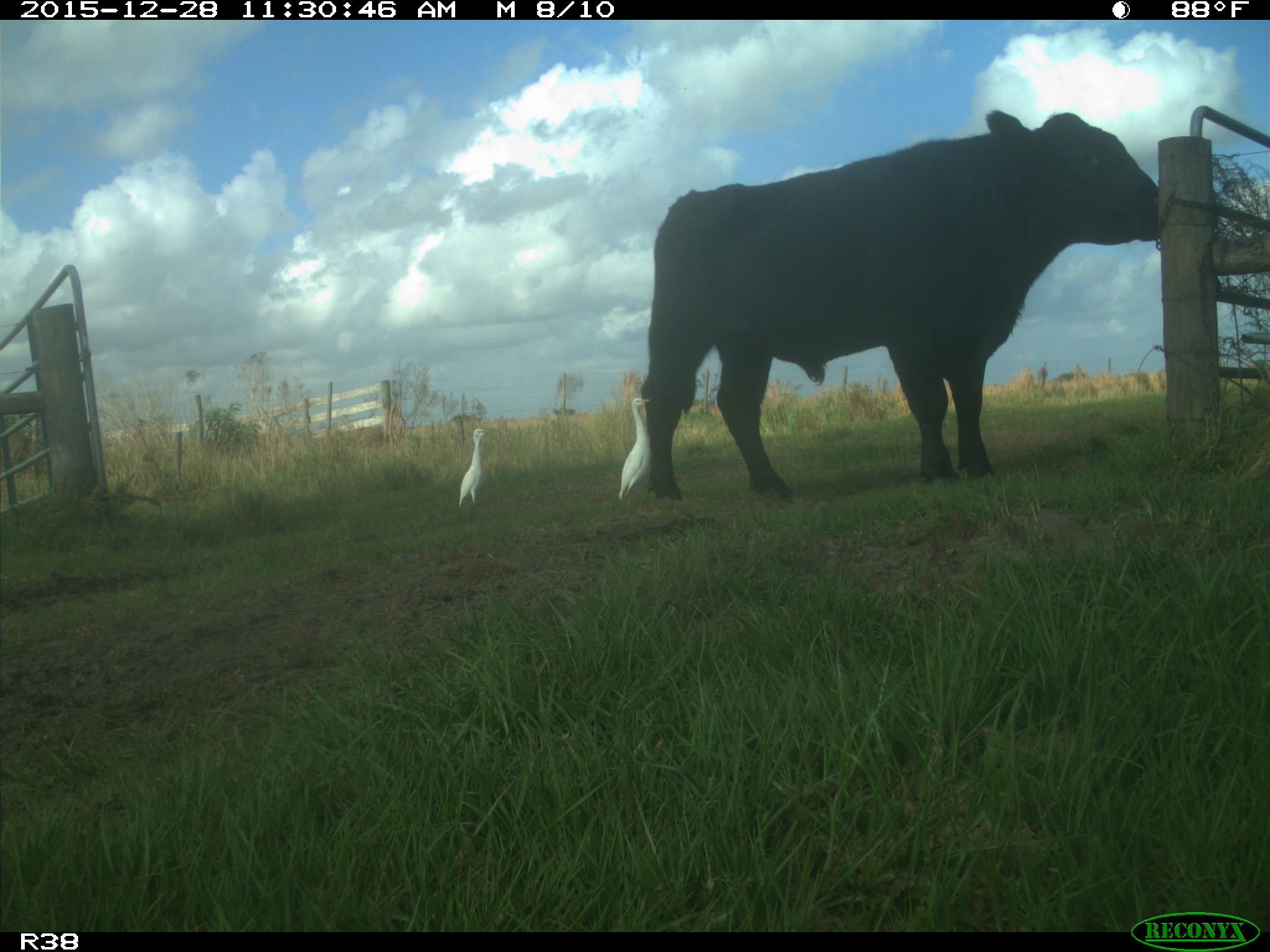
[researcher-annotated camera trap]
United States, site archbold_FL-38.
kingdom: Animalia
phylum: Chordata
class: Mammalia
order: Artiodactyla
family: Bovidae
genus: Bos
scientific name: Bos taurus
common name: domestic cow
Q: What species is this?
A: Bos taurus (domestic cow).